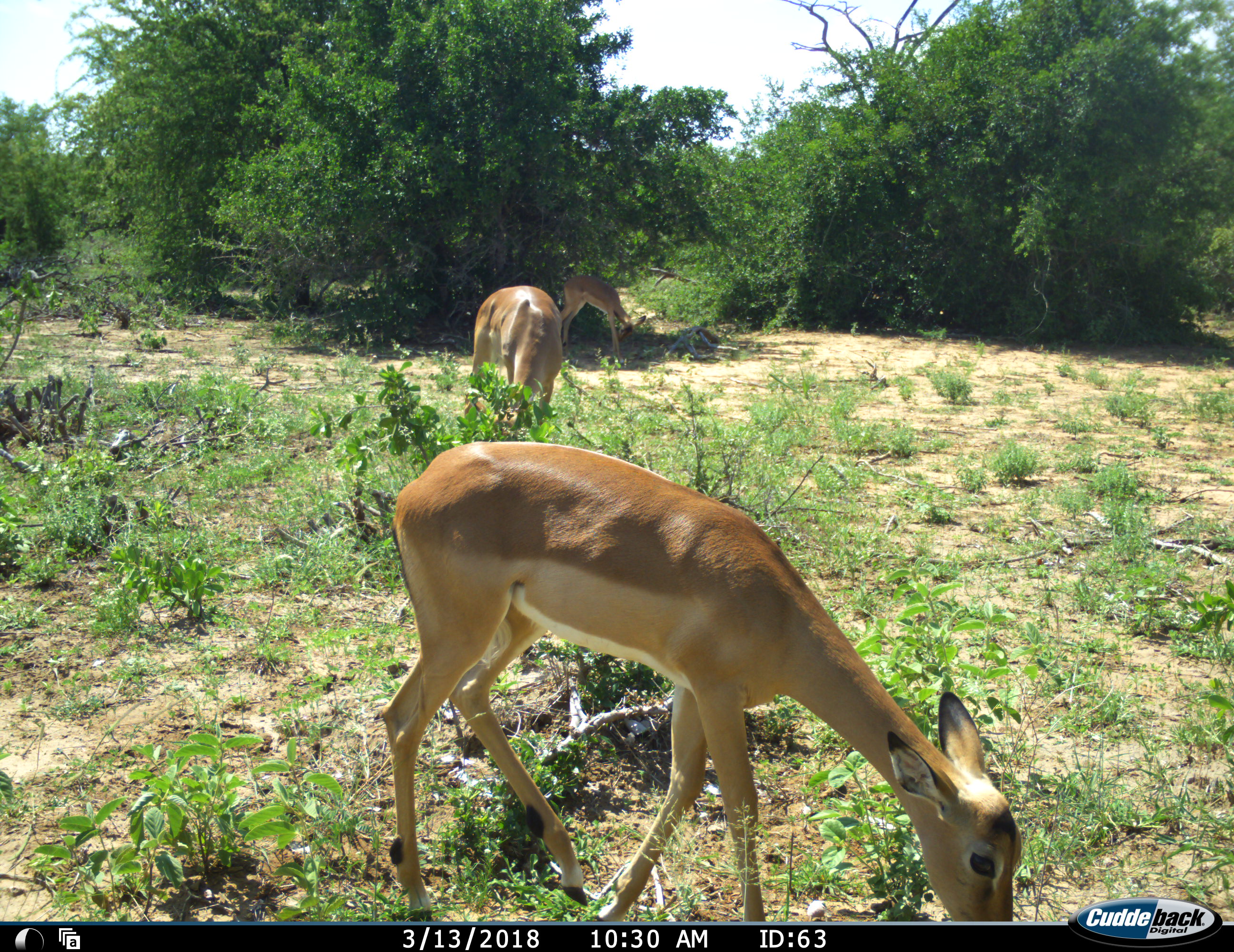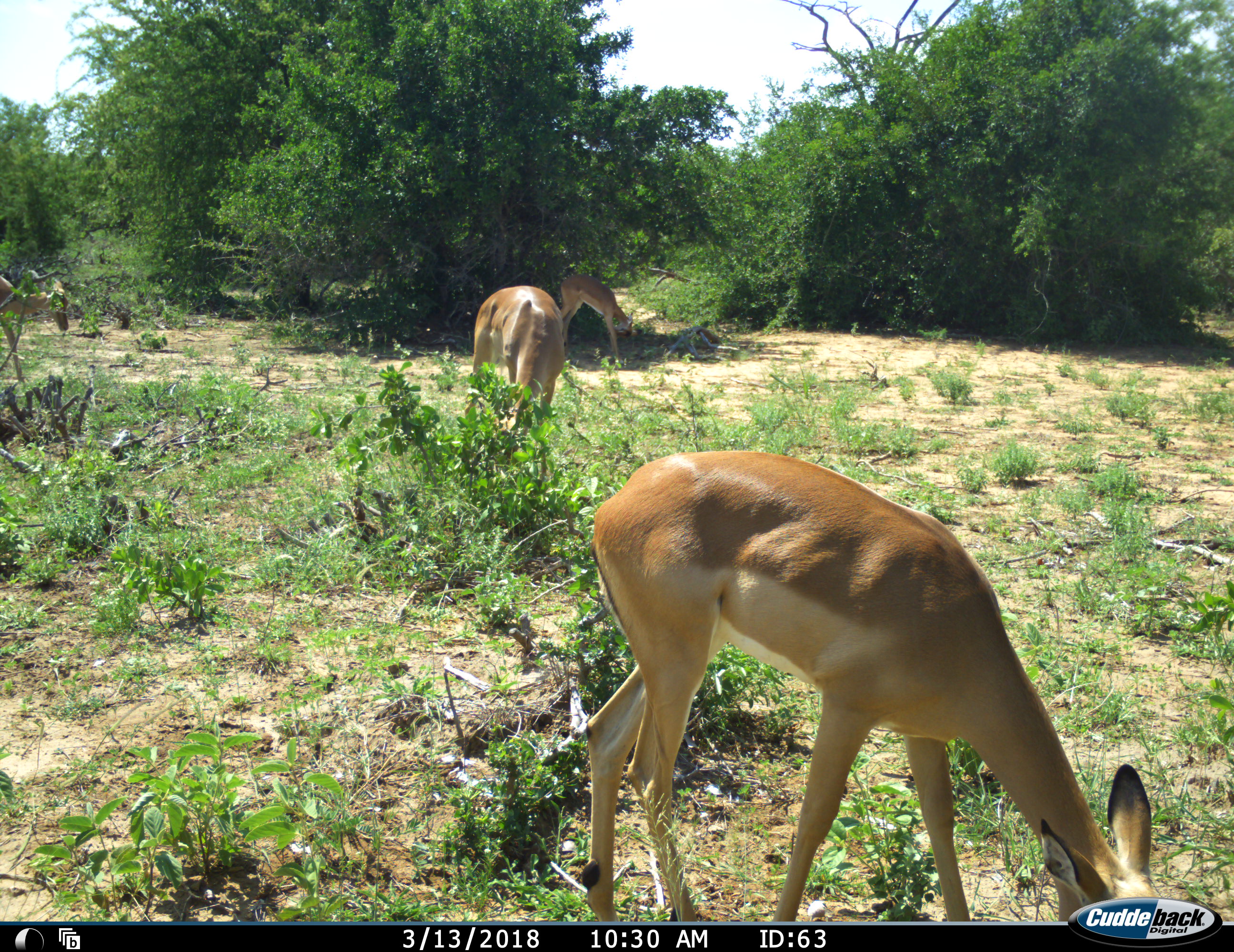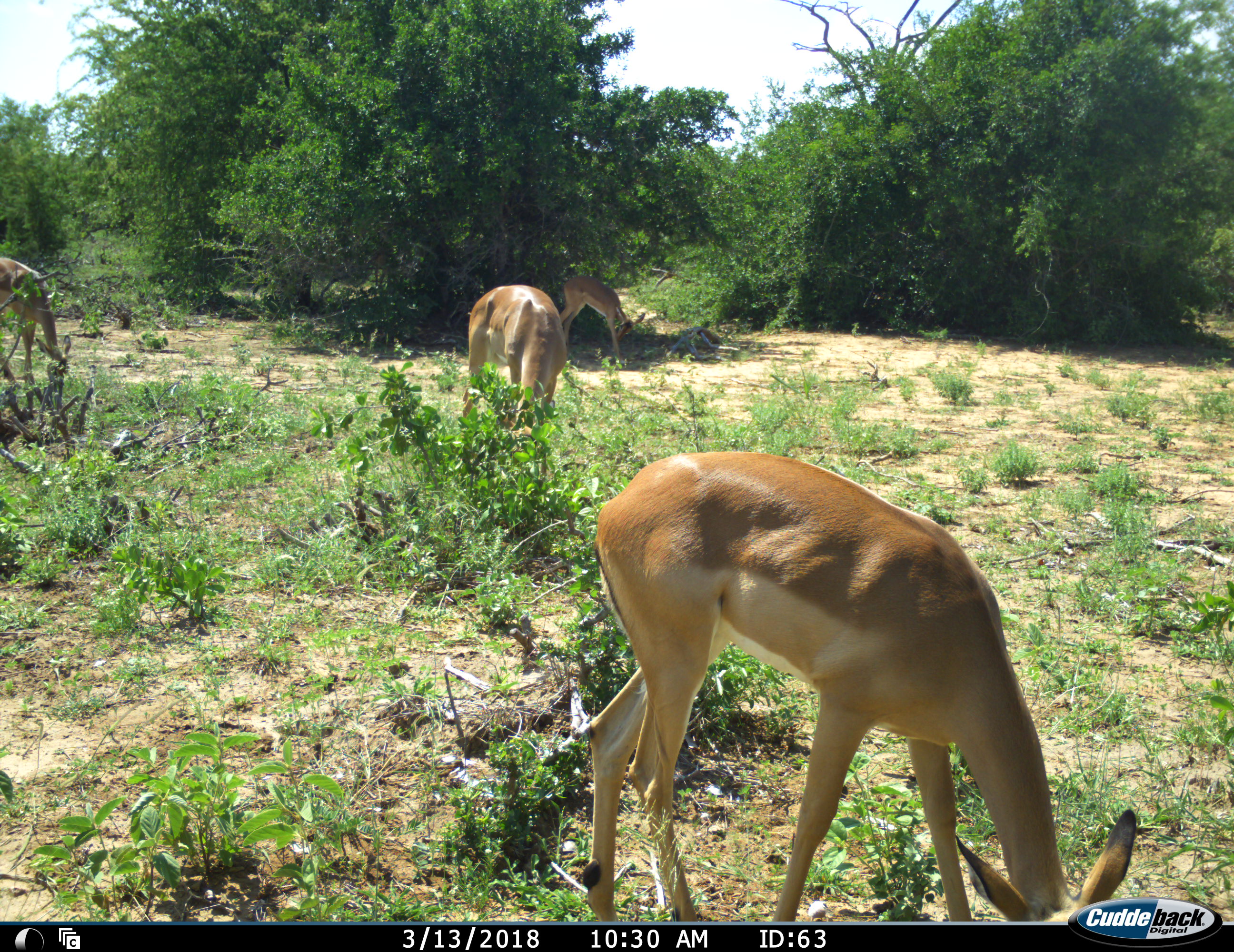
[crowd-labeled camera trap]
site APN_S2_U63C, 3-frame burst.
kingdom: Animalia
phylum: Chordata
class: Mammalia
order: Artiodactyla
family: Bovidae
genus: Aepyceros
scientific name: Aepyceros melampus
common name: impala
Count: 4.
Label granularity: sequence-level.